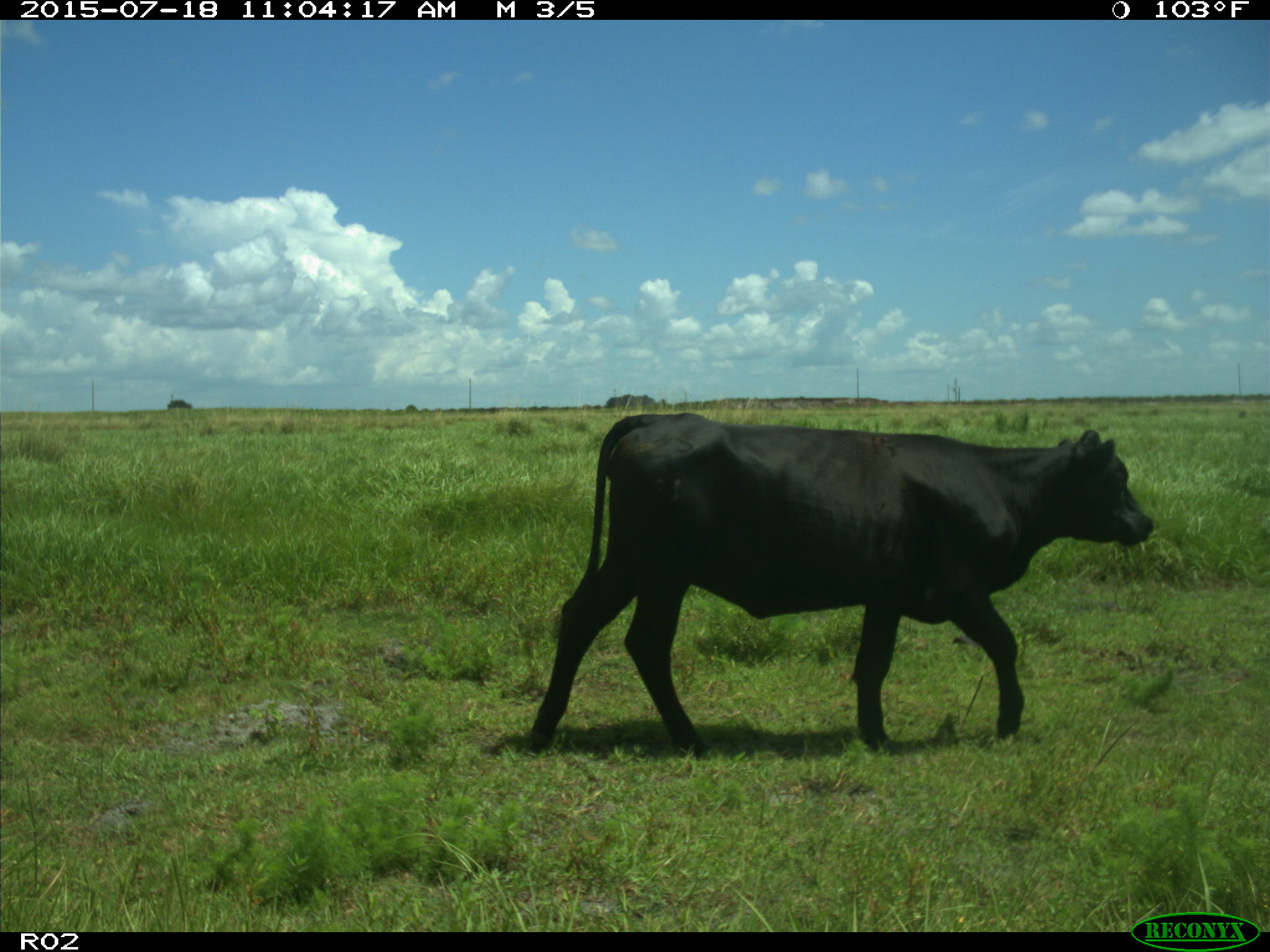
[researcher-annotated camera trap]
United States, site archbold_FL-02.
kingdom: Animalia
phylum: Chordata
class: Mammalia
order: Artiodactyla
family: Bovidae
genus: Bos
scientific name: Bos taurus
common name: domestic cow